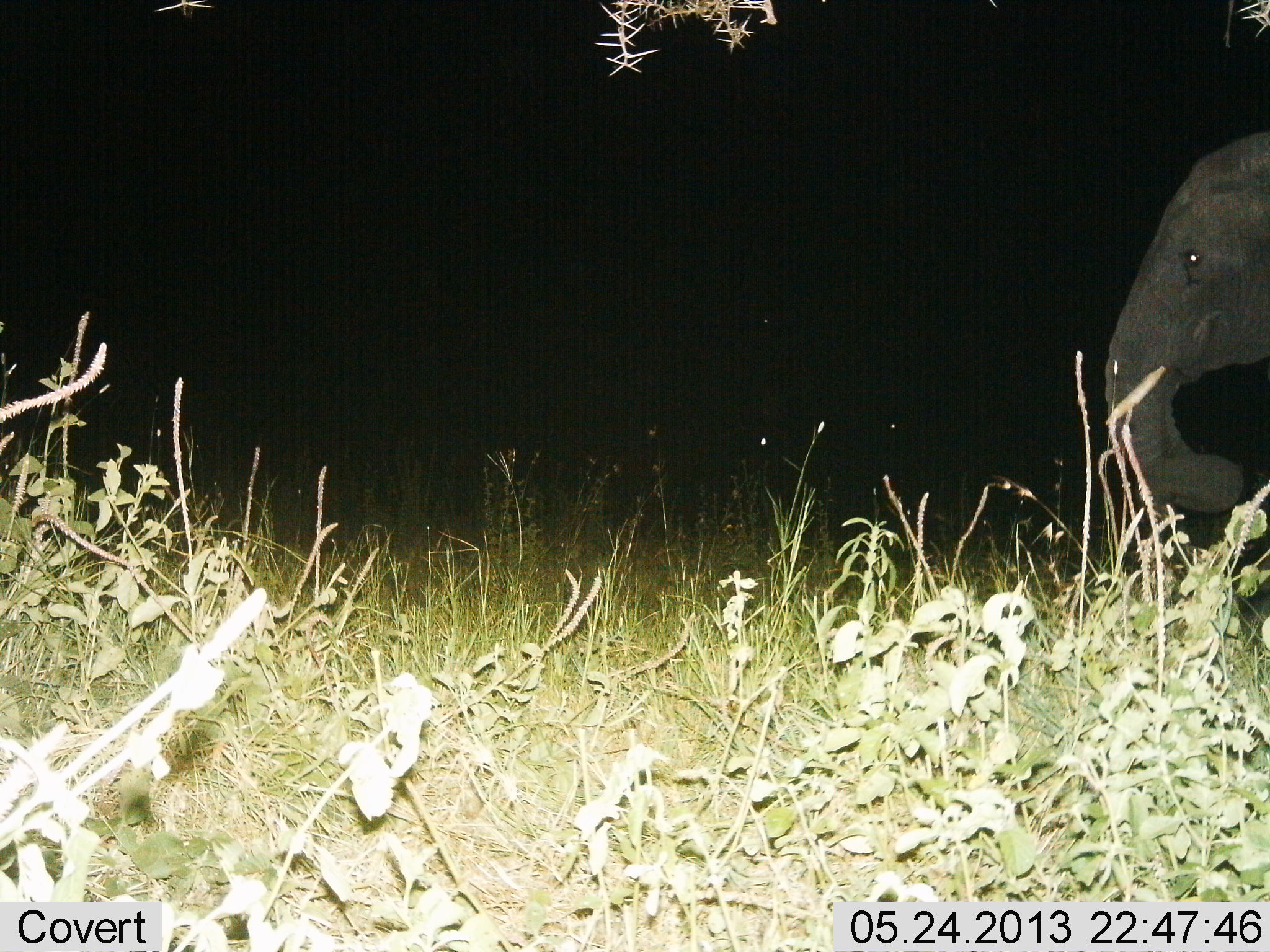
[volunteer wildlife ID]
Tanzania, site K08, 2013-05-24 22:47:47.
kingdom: Animalia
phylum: Chordata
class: Mammalia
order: Proboscidea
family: Elephantidae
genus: Loxodonta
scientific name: Loxodonta africana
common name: african bush elephant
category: elephant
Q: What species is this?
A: Elephant (african bush elephant) (Loxodonta africana).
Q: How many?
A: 1.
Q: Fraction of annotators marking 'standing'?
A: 58%.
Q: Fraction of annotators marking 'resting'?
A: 0%.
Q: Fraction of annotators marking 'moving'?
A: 32%.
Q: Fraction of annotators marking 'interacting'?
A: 0%.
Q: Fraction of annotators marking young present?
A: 0%.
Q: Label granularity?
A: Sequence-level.